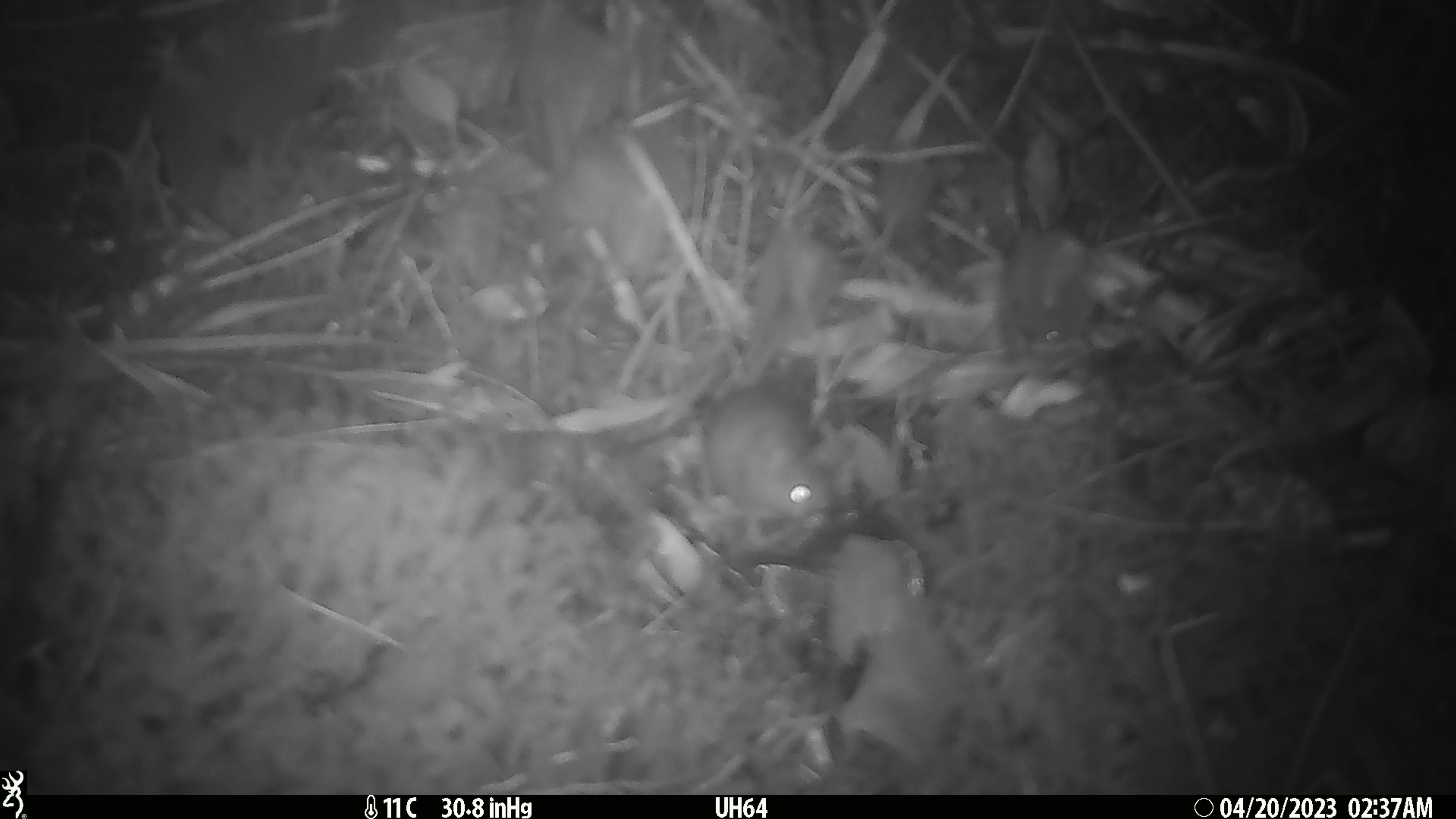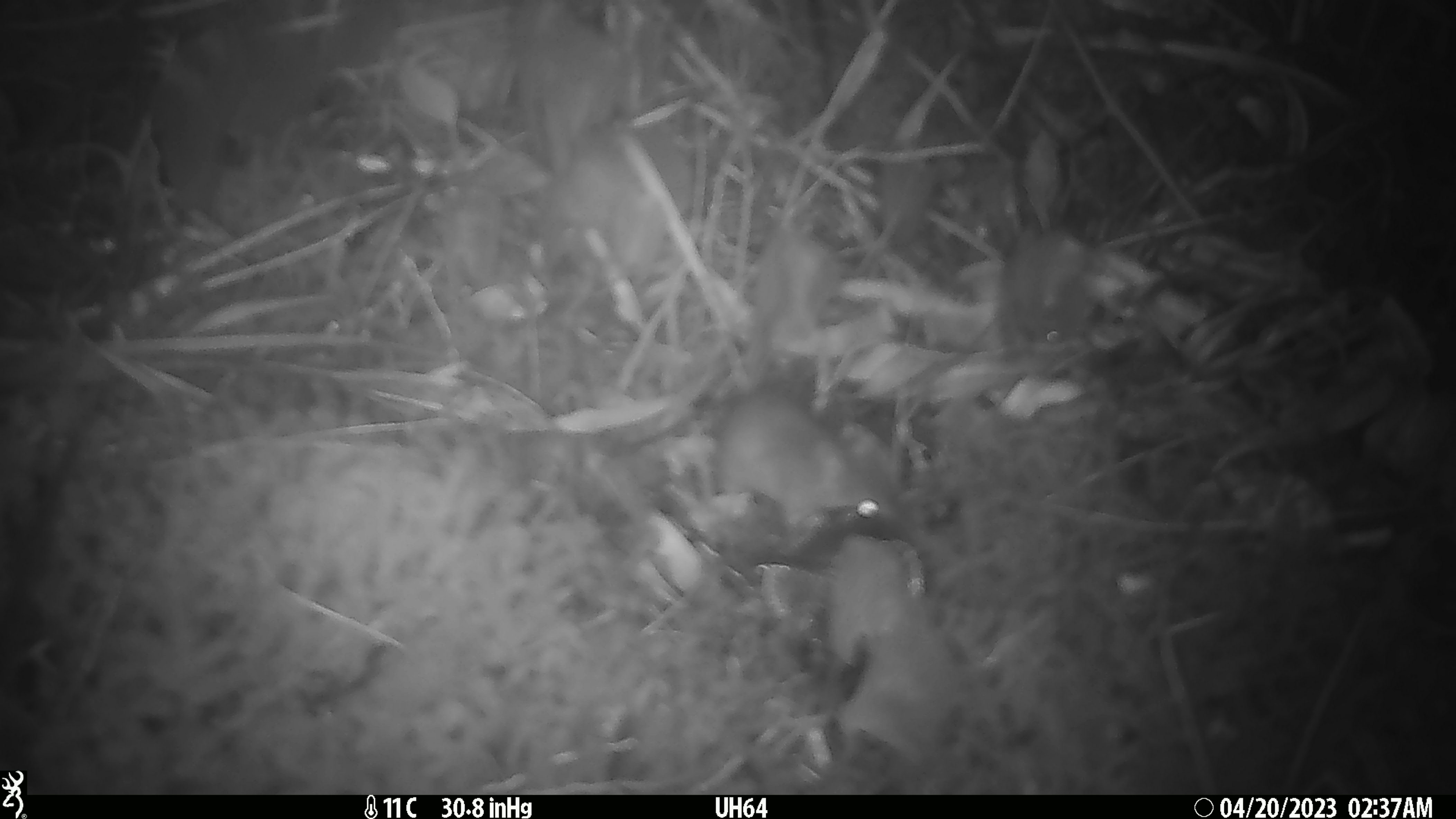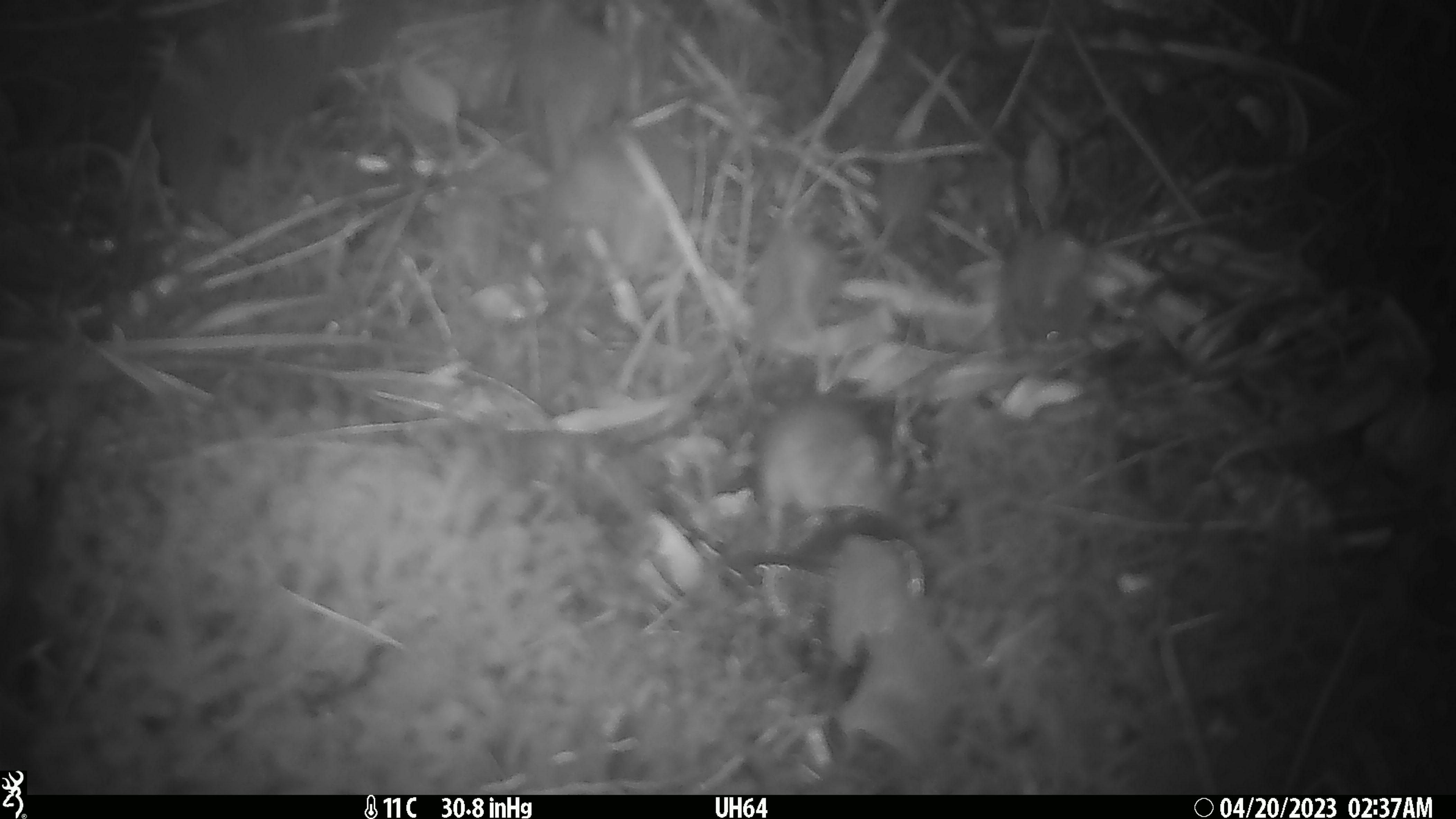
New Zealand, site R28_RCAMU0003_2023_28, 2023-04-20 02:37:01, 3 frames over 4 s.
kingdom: Animalia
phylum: Chordata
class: Mammalia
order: Rodentia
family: Muridae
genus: Mus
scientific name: Mus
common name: mouse